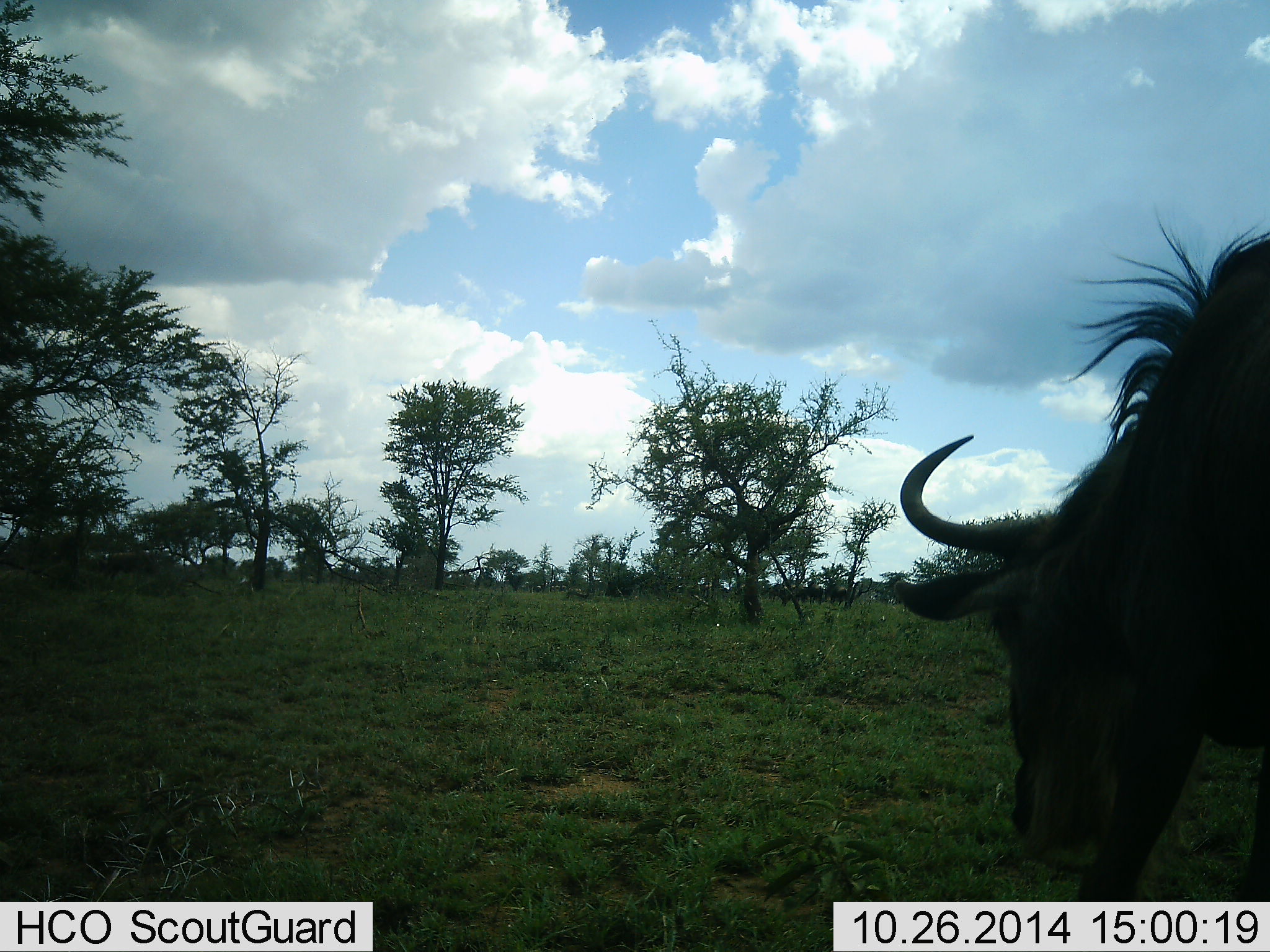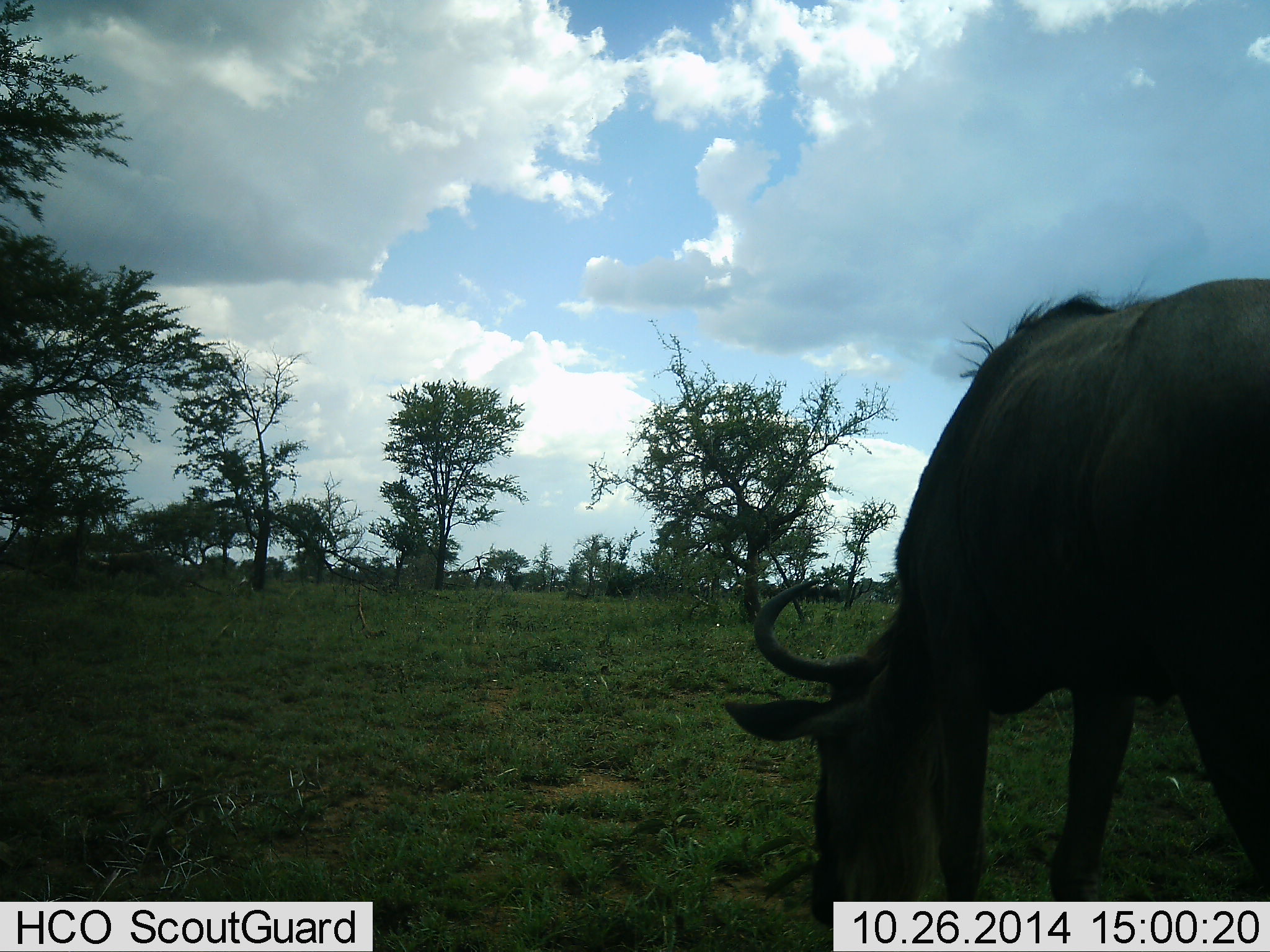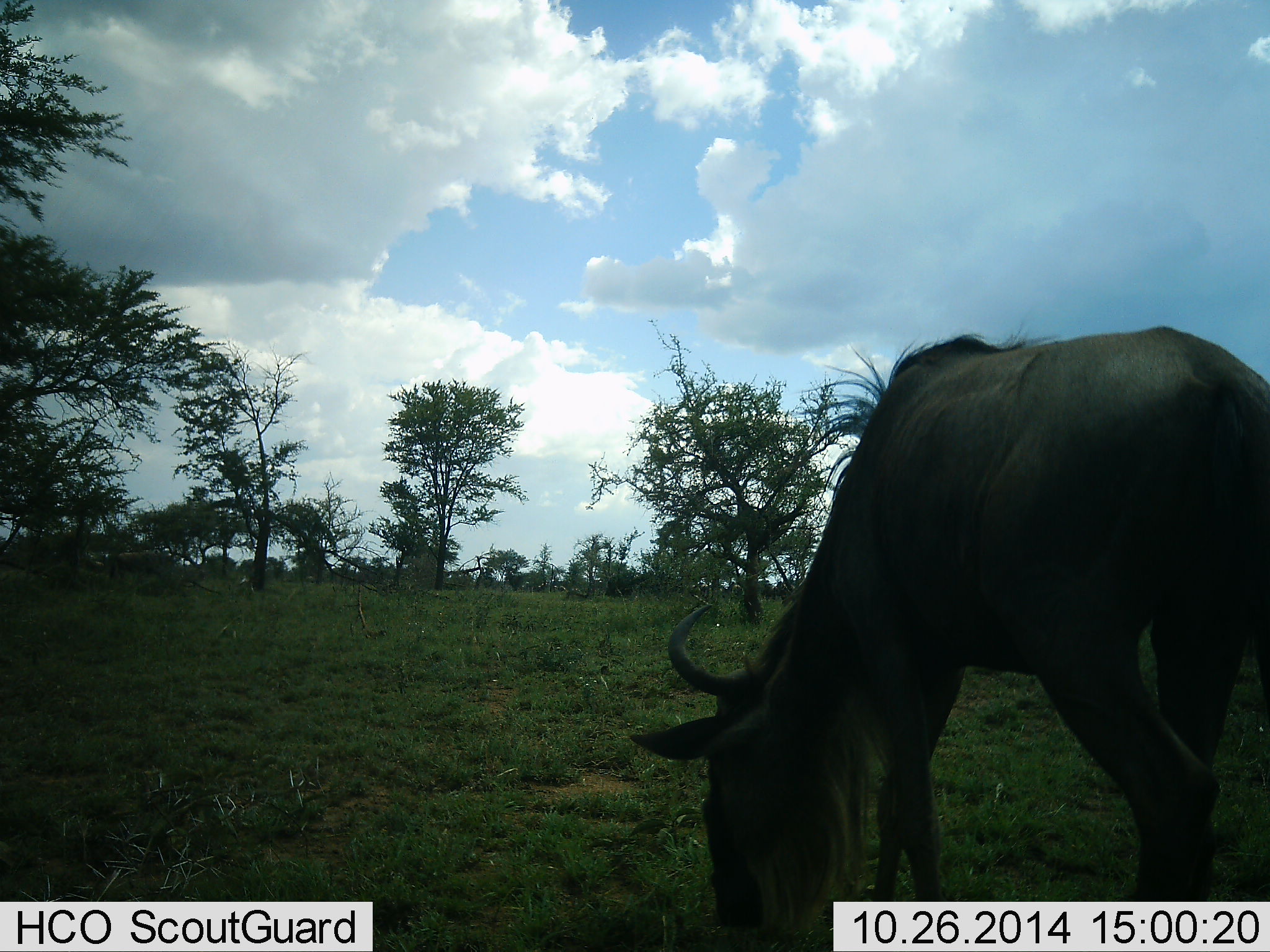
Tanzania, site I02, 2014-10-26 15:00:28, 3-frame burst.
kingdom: Animalia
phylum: Chordata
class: Mammalia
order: Artiodactyla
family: Bovidae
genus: Connochaetes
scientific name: Connochaetes taurinus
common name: blue wildebeest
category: wildebeest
Wildebeest (blue wildebeest) (Connochaetes taurinus), count 1. Behavior (volunteer vote fractions): standing 10%, resting 0%, moving 30%, interacting 0%. Young present (vote fraction): 0%. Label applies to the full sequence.